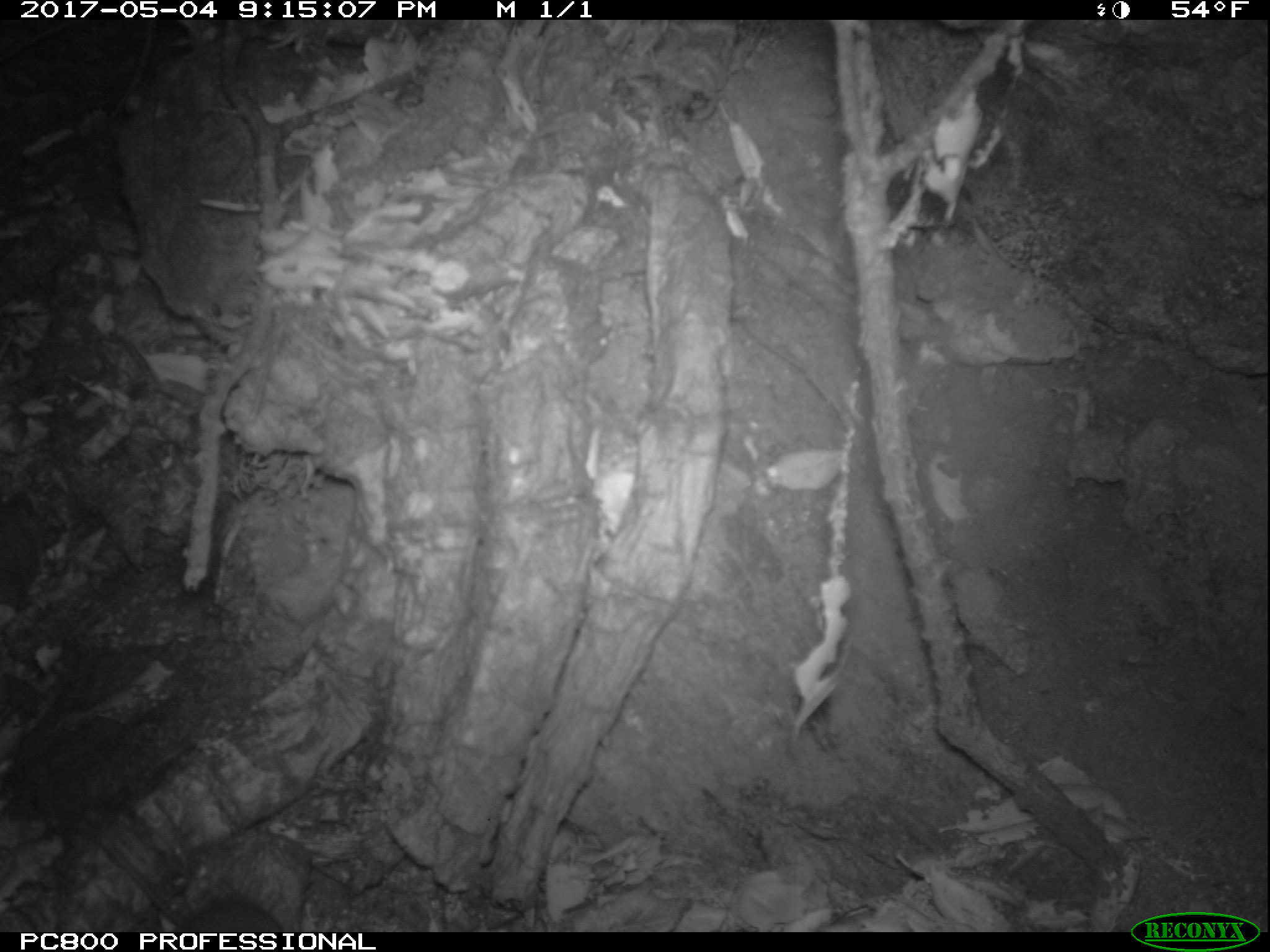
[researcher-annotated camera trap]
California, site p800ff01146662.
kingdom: Animalia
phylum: Chordata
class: Mammalia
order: Rodentia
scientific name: Rodentia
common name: rodent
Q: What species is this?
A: Rodent (Rodentia).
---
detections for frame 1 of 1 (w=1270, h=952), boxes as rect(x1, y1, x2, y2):
rodent: rect(94, 832, 283, 932)